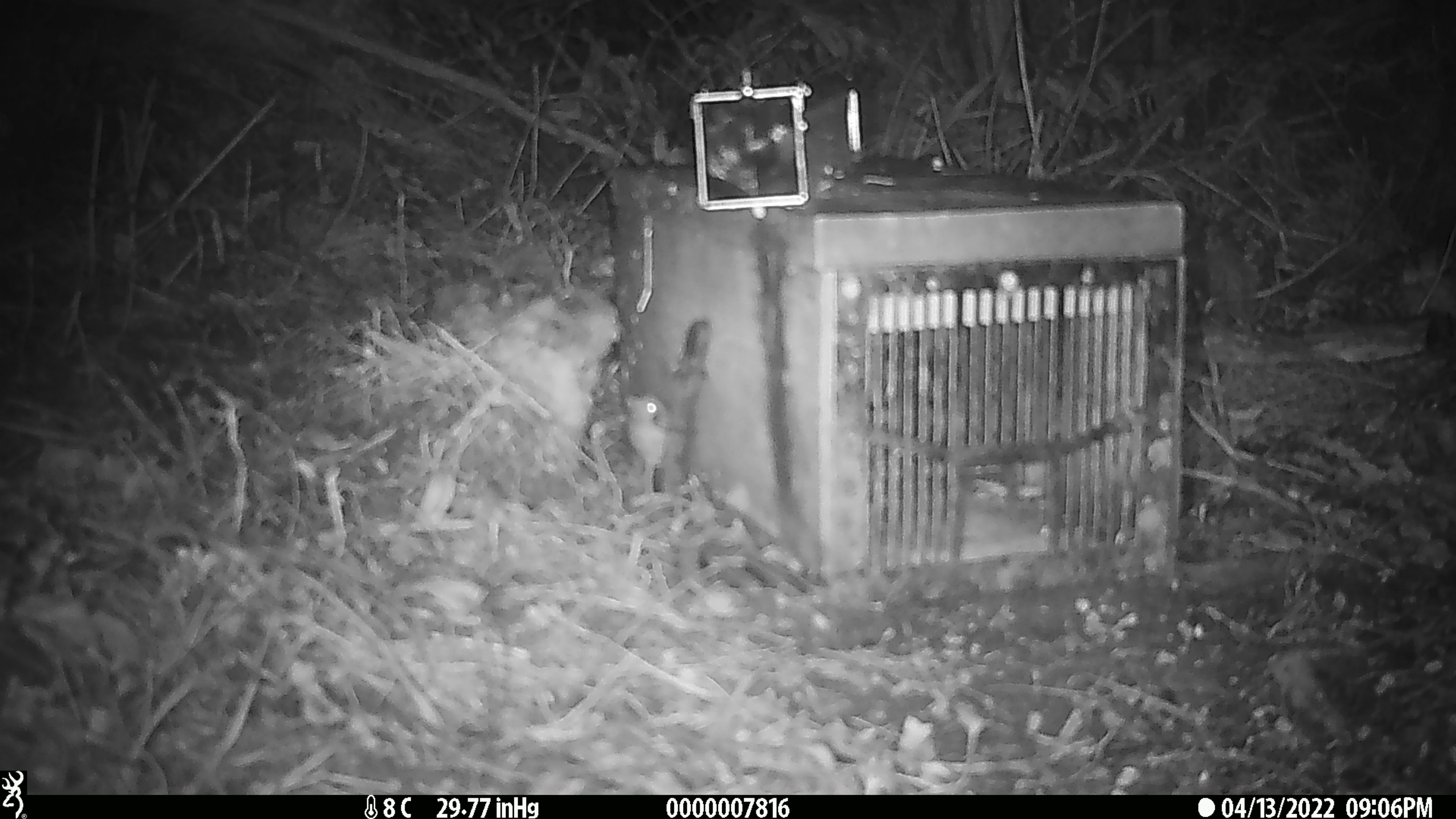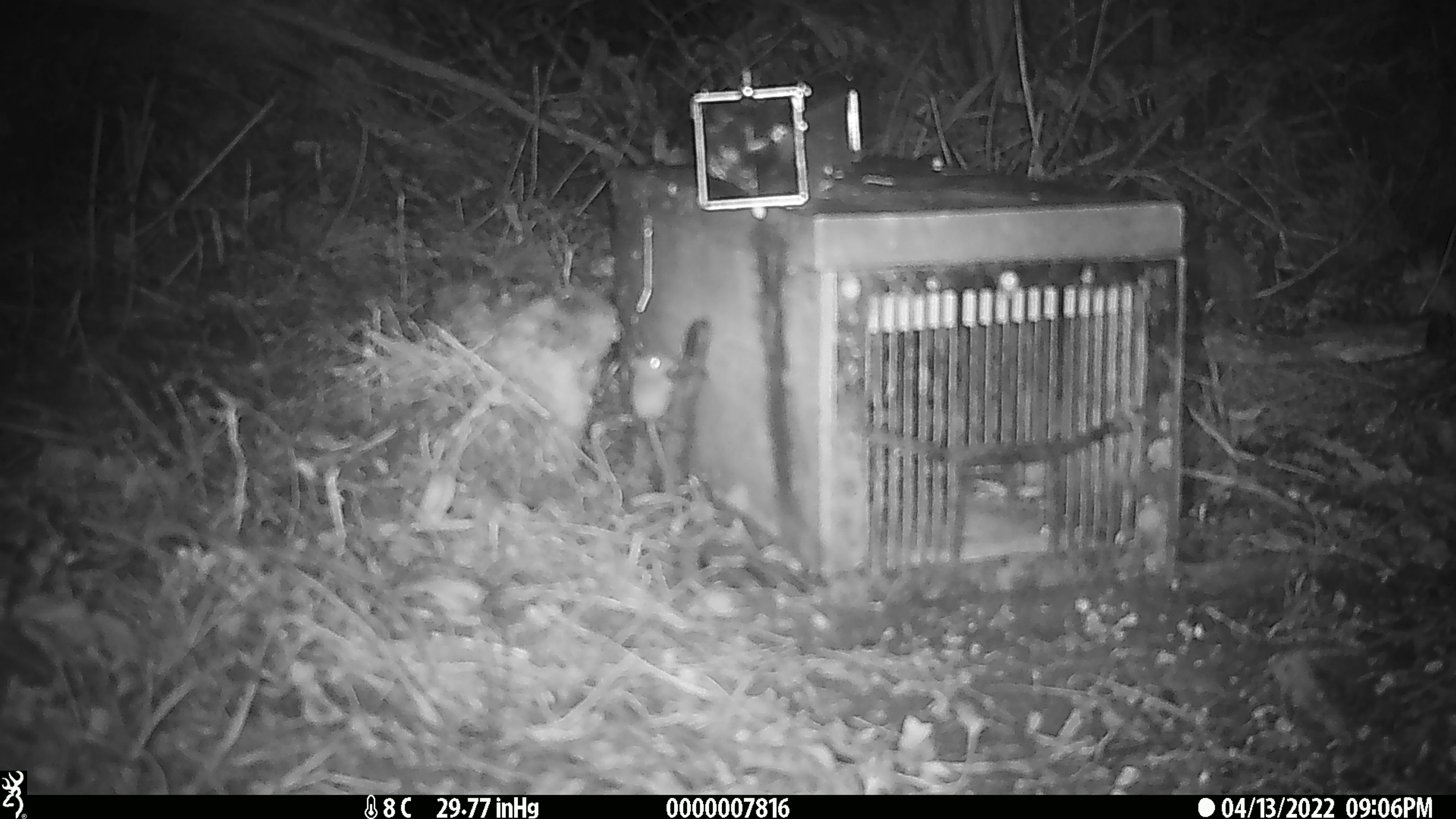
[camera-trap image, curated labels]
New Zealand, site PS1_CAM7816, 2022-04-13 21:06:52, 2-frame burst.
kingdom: Animalia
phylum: Chordata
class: Mammalia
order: Rodentia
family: Muridae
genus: Mus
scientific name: Mus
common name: mouse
Mouse (Mus).